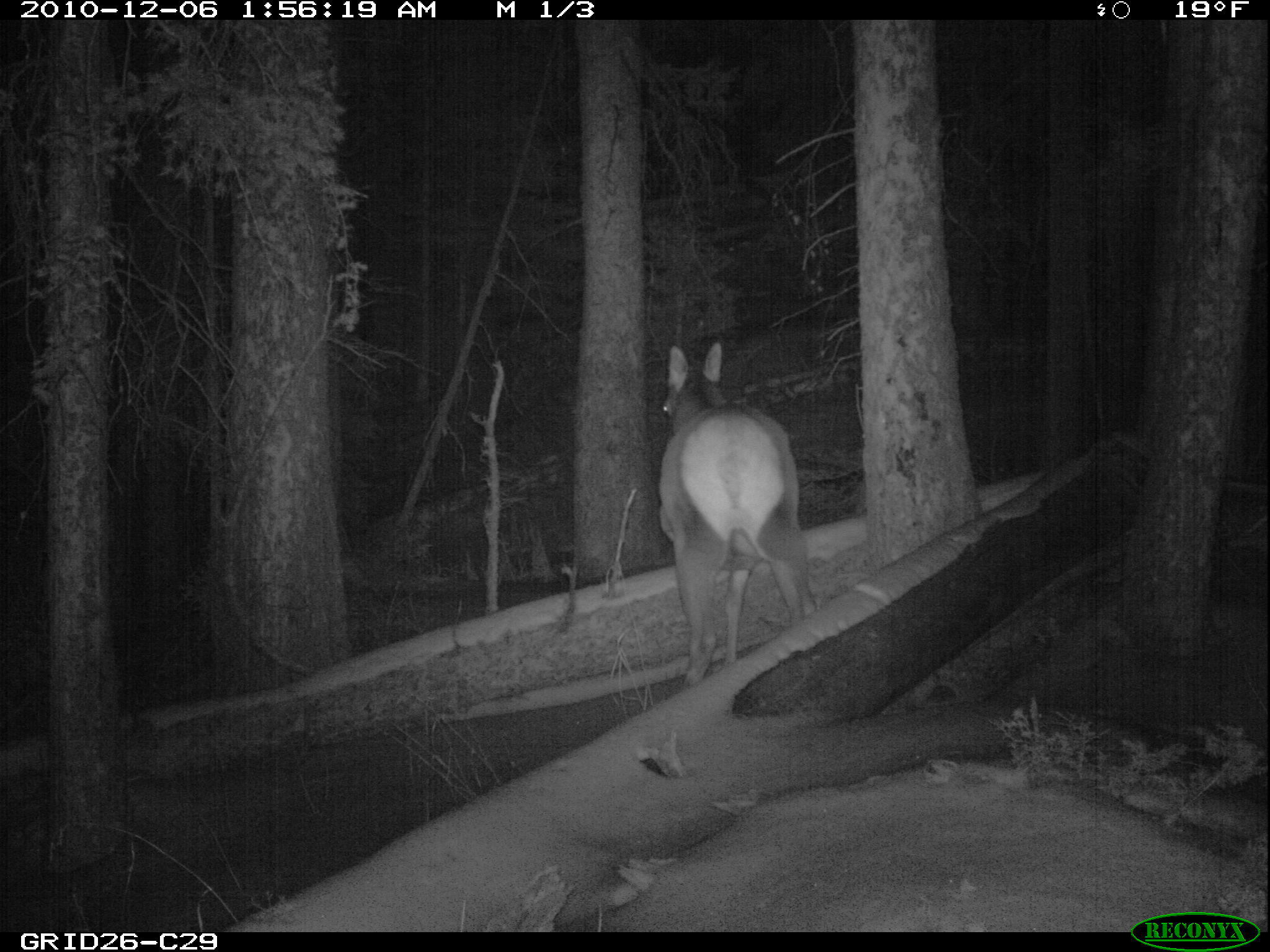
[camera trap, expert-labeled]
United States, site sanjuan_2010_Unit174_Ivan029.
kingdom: Animalia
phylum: Chordata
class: Mammalia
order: Artiodactyla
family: Cervidae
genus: Cervus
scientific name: Cervus elaphus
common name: red deer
Cervus elaphus (red deer).